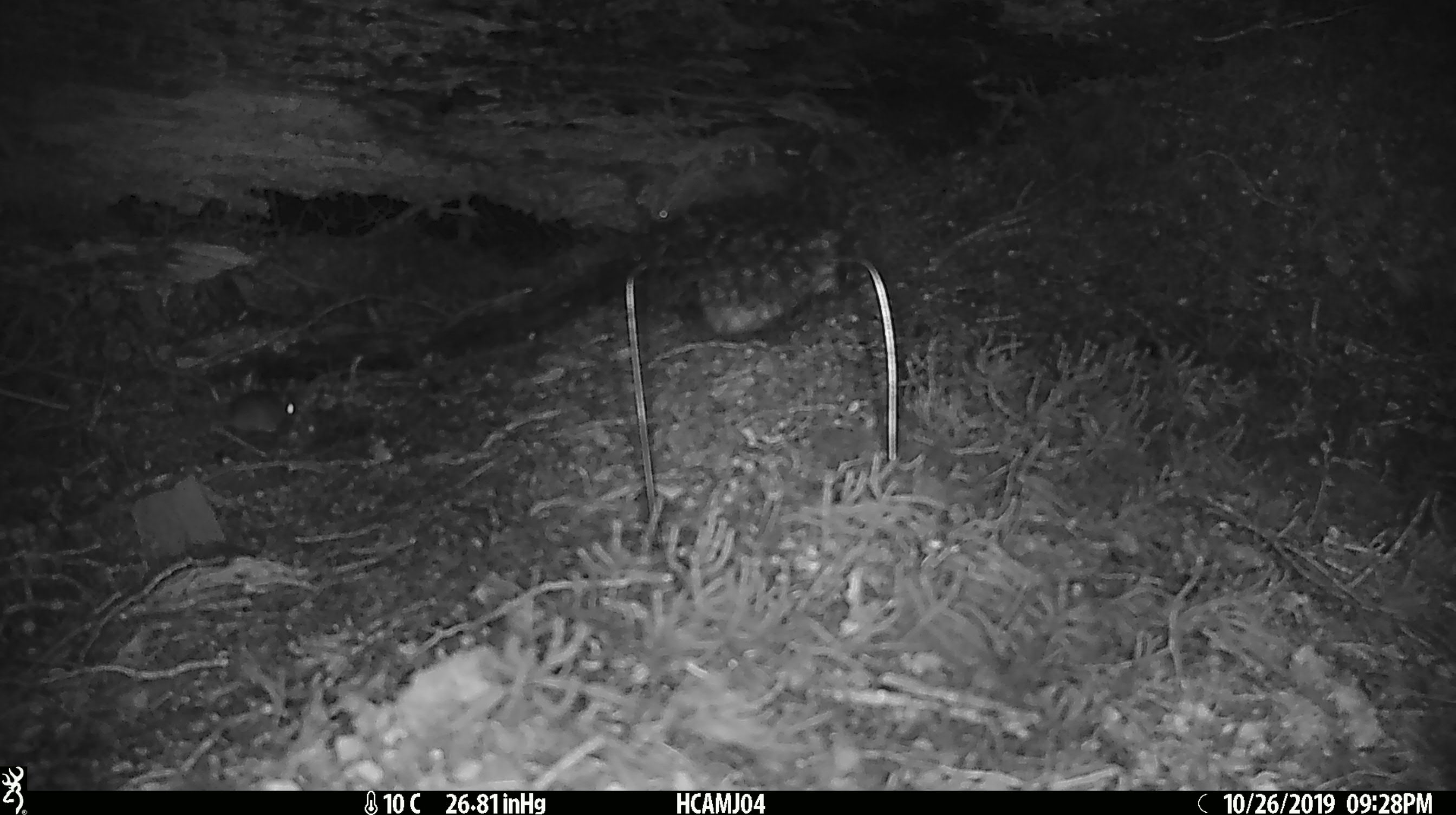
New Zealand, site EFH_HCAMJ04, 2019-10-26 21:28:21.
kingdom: Animalia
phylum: Chordata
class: Mammalia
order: Rodentia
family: Muridae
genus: Mus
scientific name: Mus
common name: mouse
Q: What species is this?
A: Mouse (Mus).